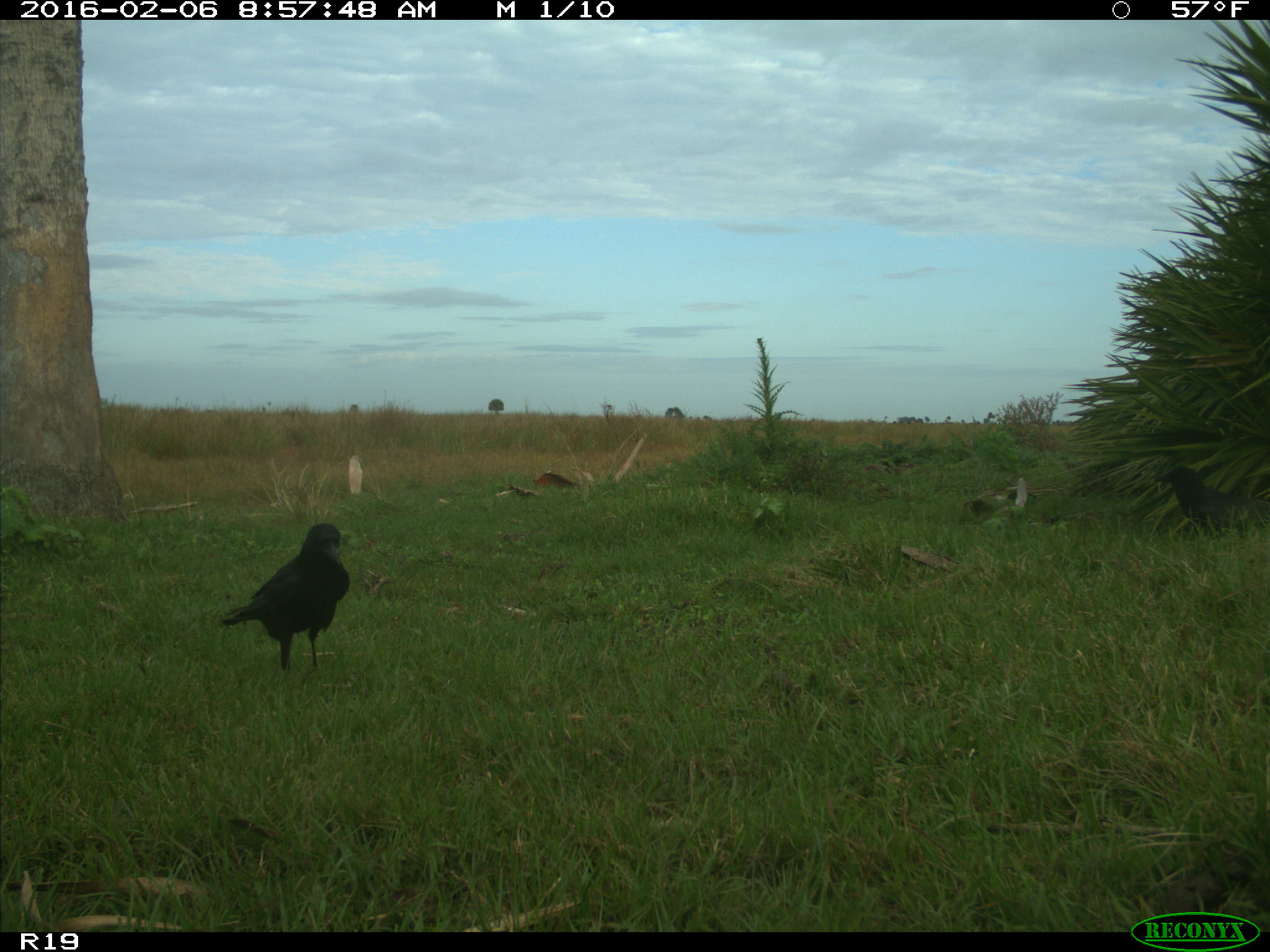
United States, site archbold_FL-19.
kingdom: Animalia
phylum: Chordata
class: Aves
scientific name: Aves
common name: birds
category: unidentified bird